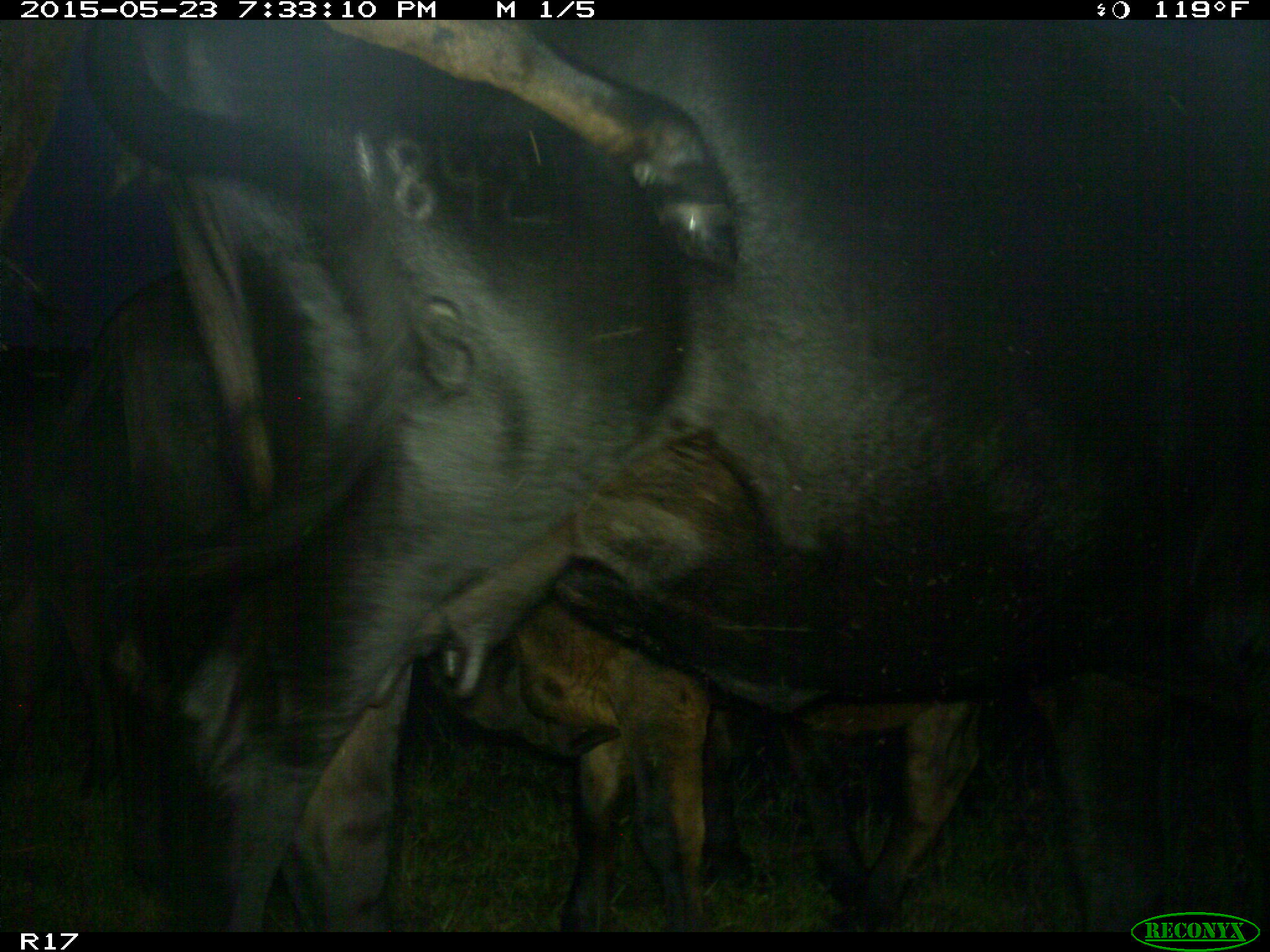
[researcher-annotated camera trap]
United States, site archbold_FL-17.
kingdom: Animalia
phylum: Chordata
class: Mammalia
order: Artiodactyla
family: Bovidae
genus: Bos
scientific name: Bos taurus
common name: domestic cow